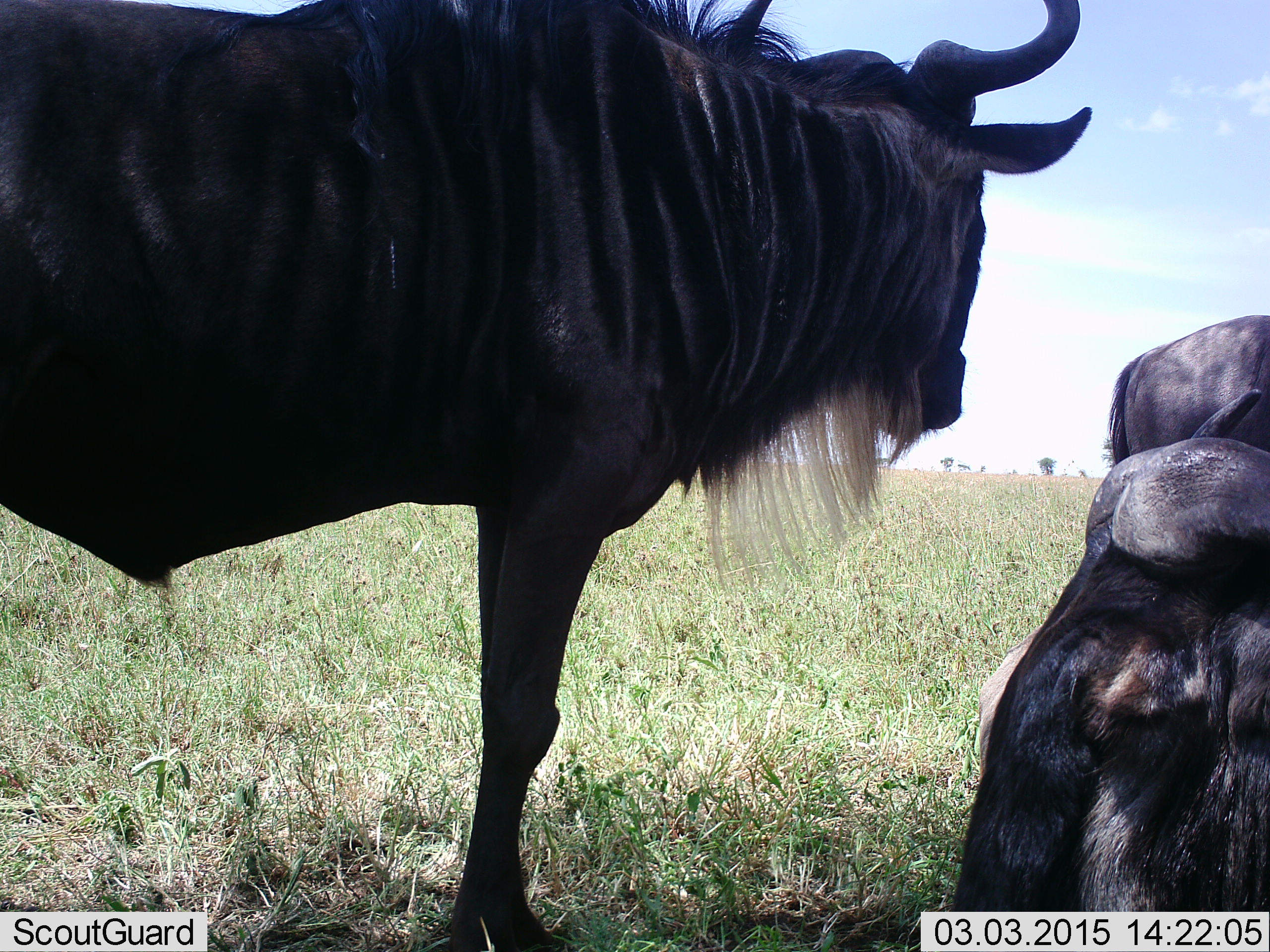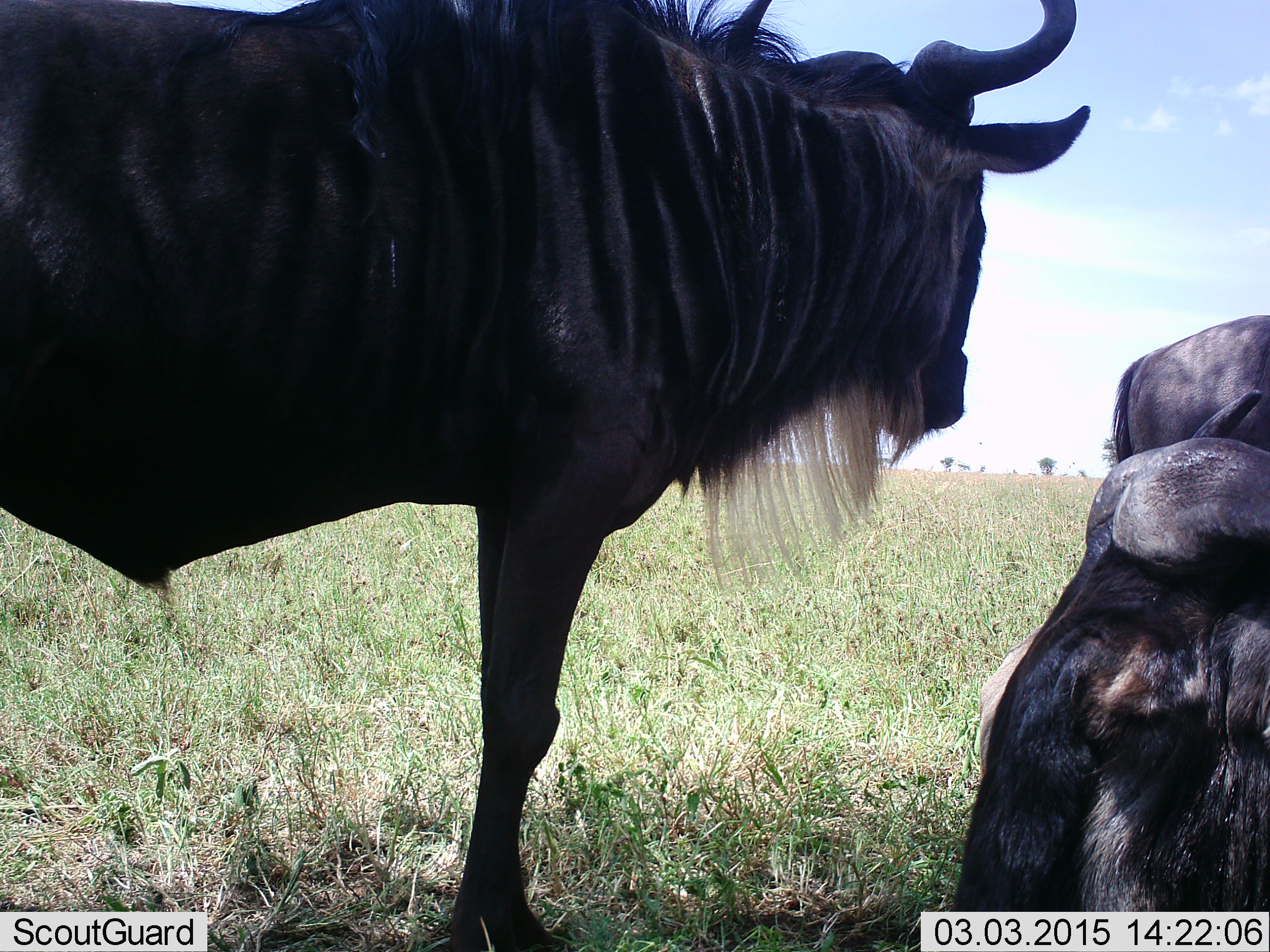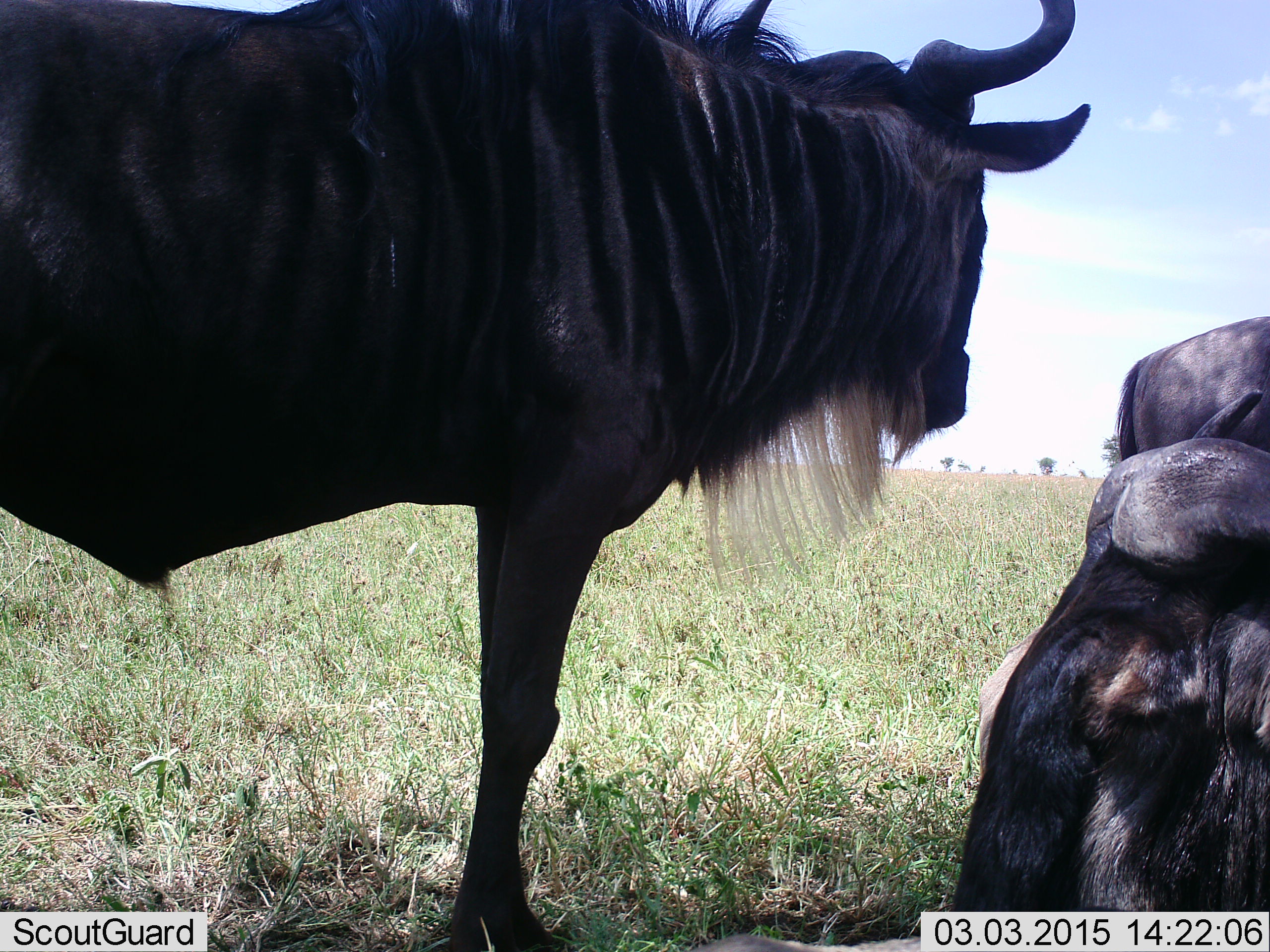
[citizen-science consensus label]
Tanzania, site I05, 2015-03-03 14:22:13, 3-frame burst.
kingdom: Animalia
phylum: Chordata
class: Mammalia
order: Artiodactyla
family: Bovidae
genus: Connochaetes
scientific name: Connochaetes taurinus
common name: blue wildebeest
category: wildebeest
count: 3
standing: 100%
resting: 80%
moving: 0%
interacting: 0%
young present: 0%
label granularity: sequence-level